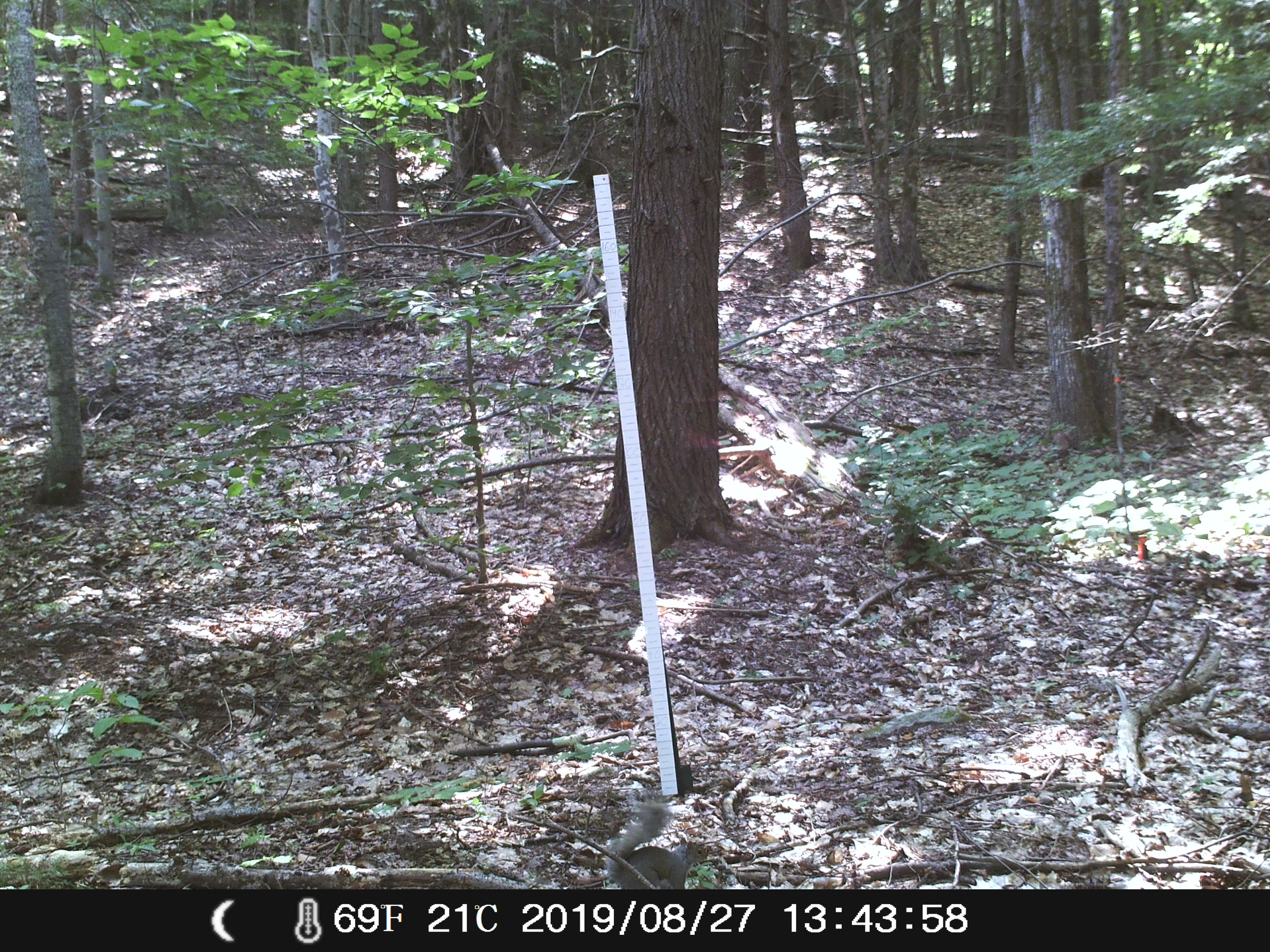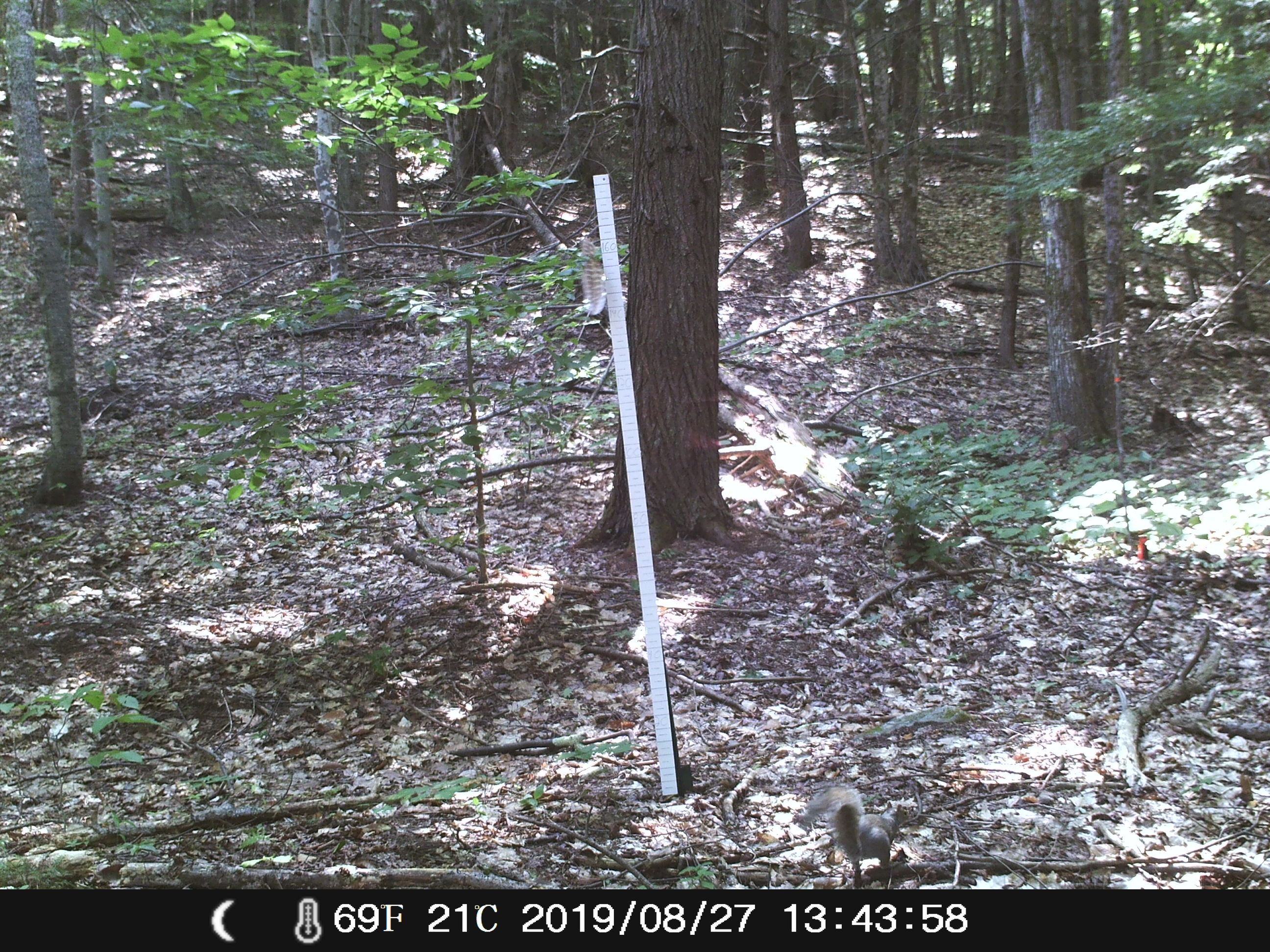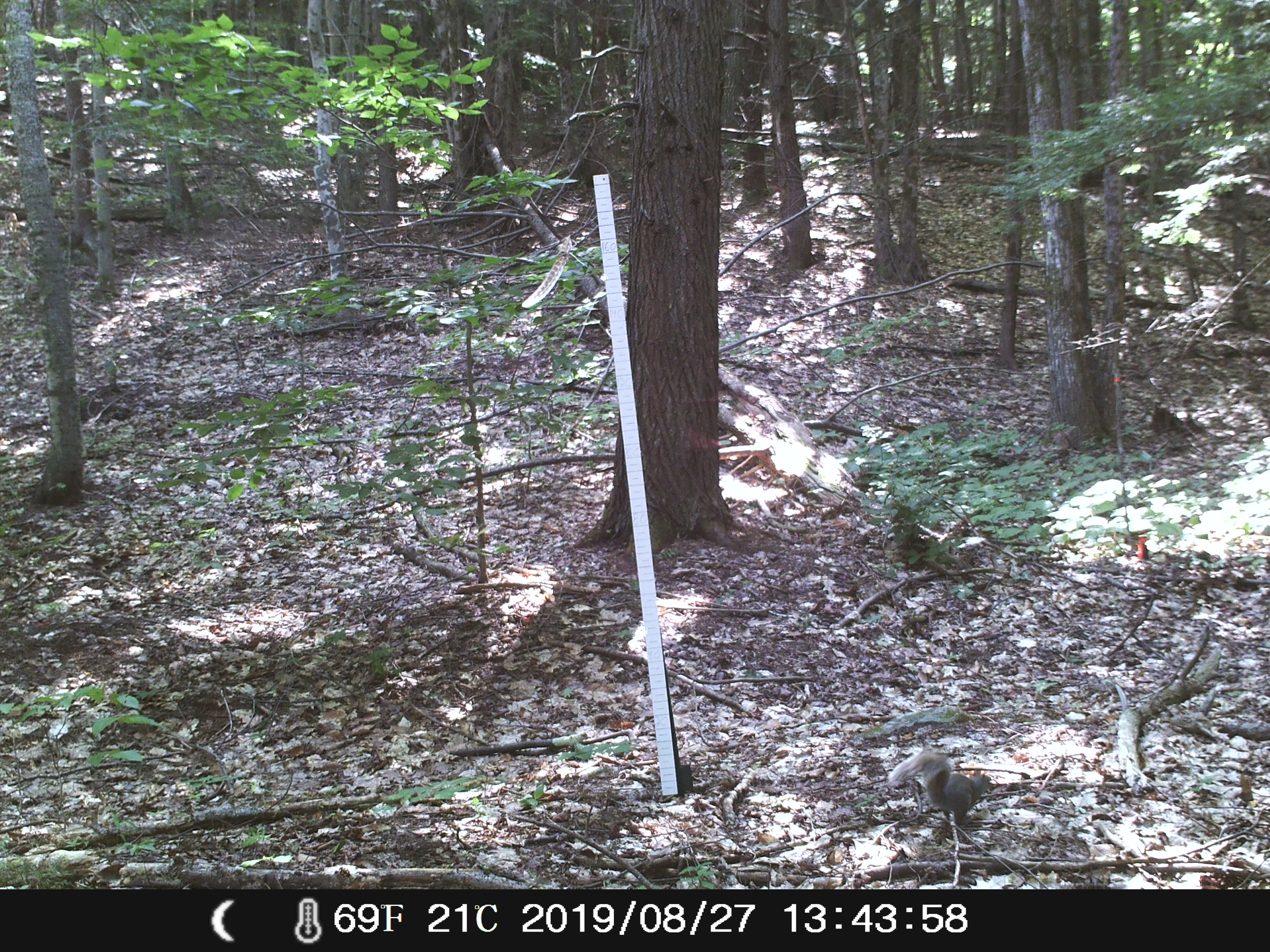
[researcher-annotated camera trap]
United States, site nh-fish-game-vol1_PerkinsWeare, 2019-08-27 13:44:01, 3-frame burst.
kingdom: Animalia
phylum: Chordata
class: Mammalia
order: Rodentia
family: Sciuridae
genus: Sciurus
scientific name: Sciurus carolinensis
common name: gray squirrel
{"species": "gray squirrel (Sciurus carolinensis)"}